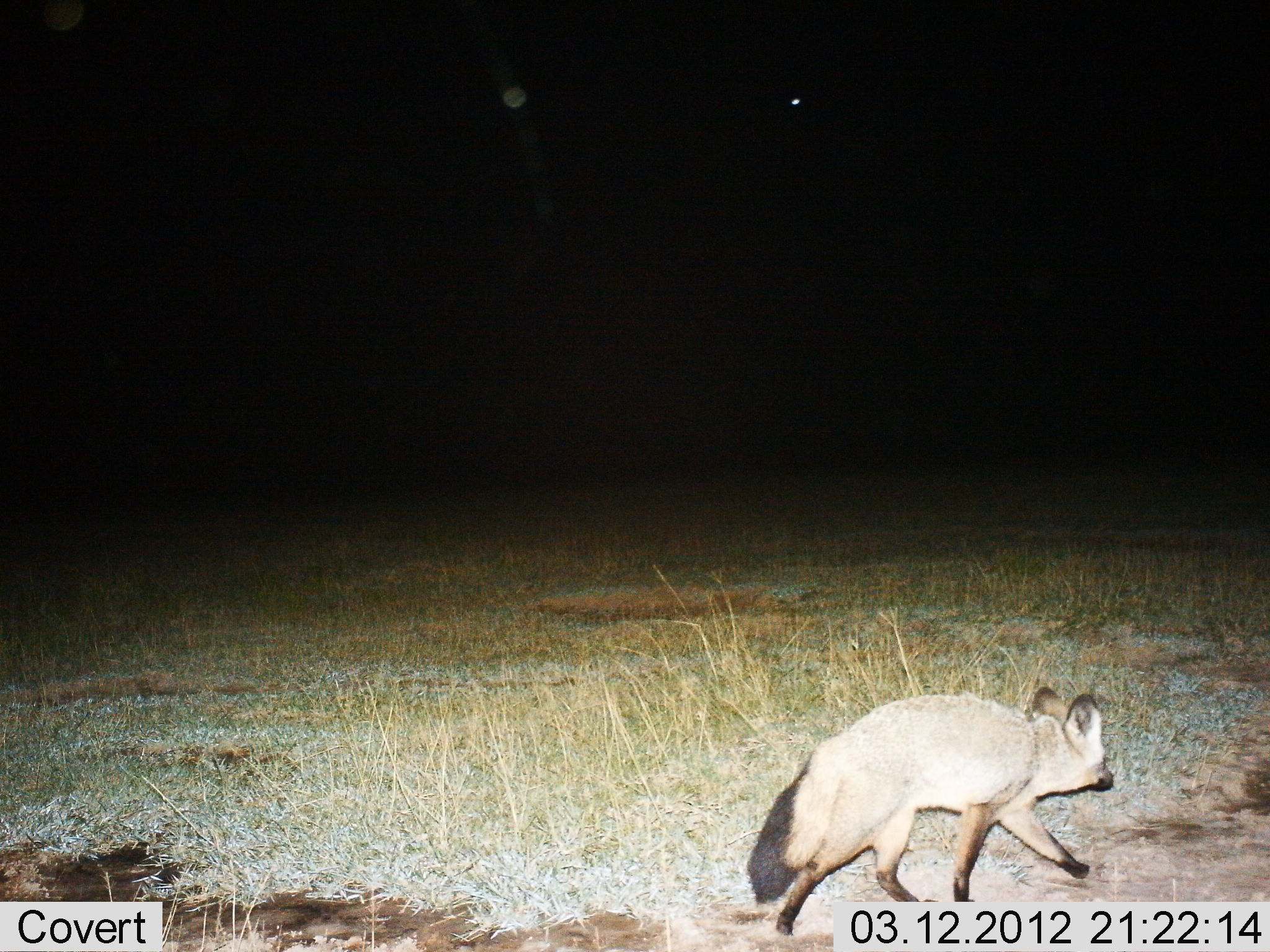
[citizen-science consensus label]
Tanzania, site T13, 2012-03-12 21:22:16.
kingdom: Animalia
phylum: Chordata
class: Mammalia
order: Carnivora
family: Canidae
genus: Otocyon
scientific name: Otocyon megalotis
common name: bat-eared fox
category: batearedfox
Batearedfox (bat-eared fox) (Otocyon megalotis), count 1. Behavior (volunteer vote fractions): standing 5%, resting 0%, moving 100%, interacting 0%. Young present (vote fraction): 0%. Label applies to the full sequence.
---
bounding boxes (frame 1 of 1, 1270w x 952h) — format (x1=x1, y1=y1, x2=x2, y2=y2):
animal: (x1=745, y1=683, x2=1113, y2=934)